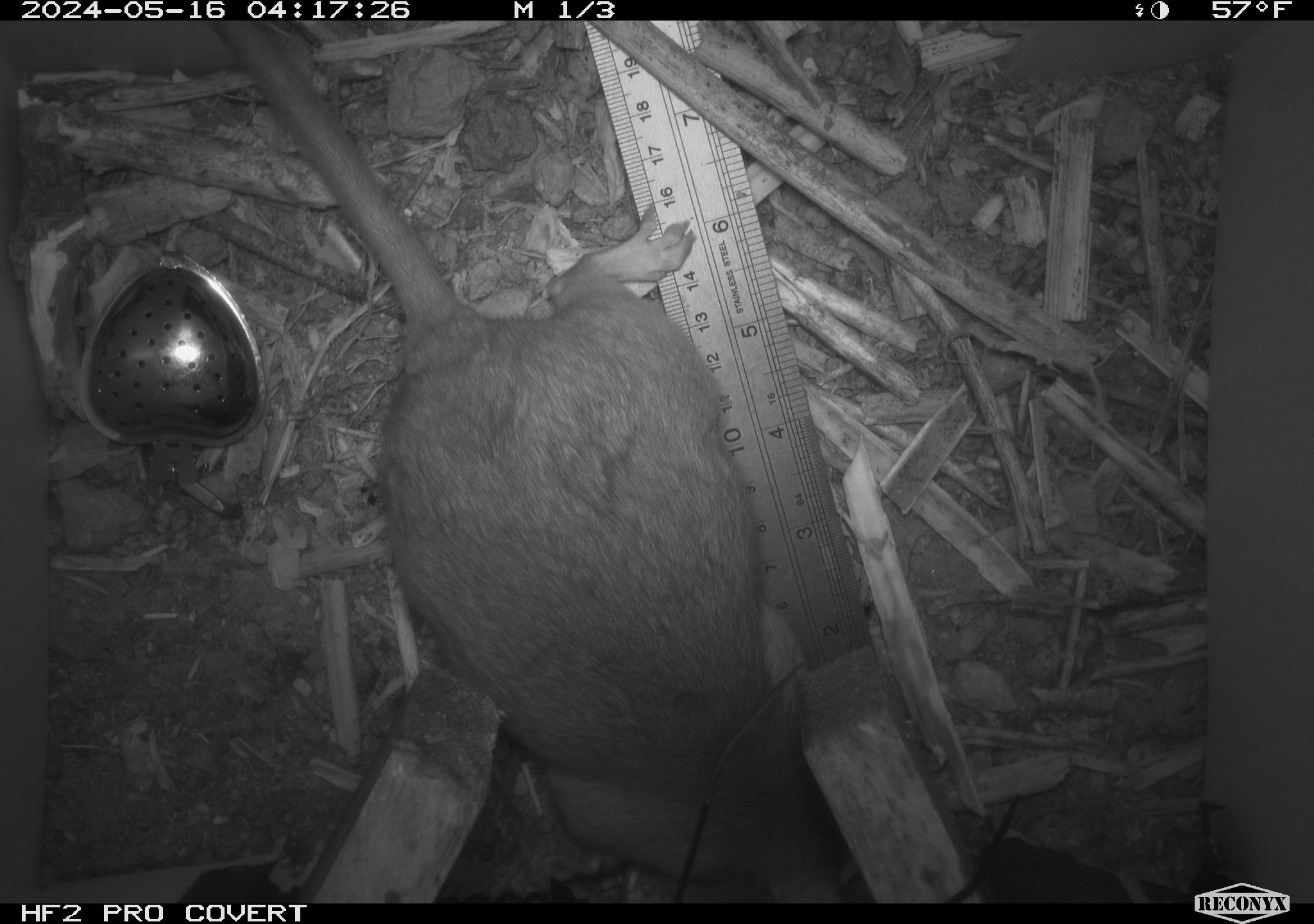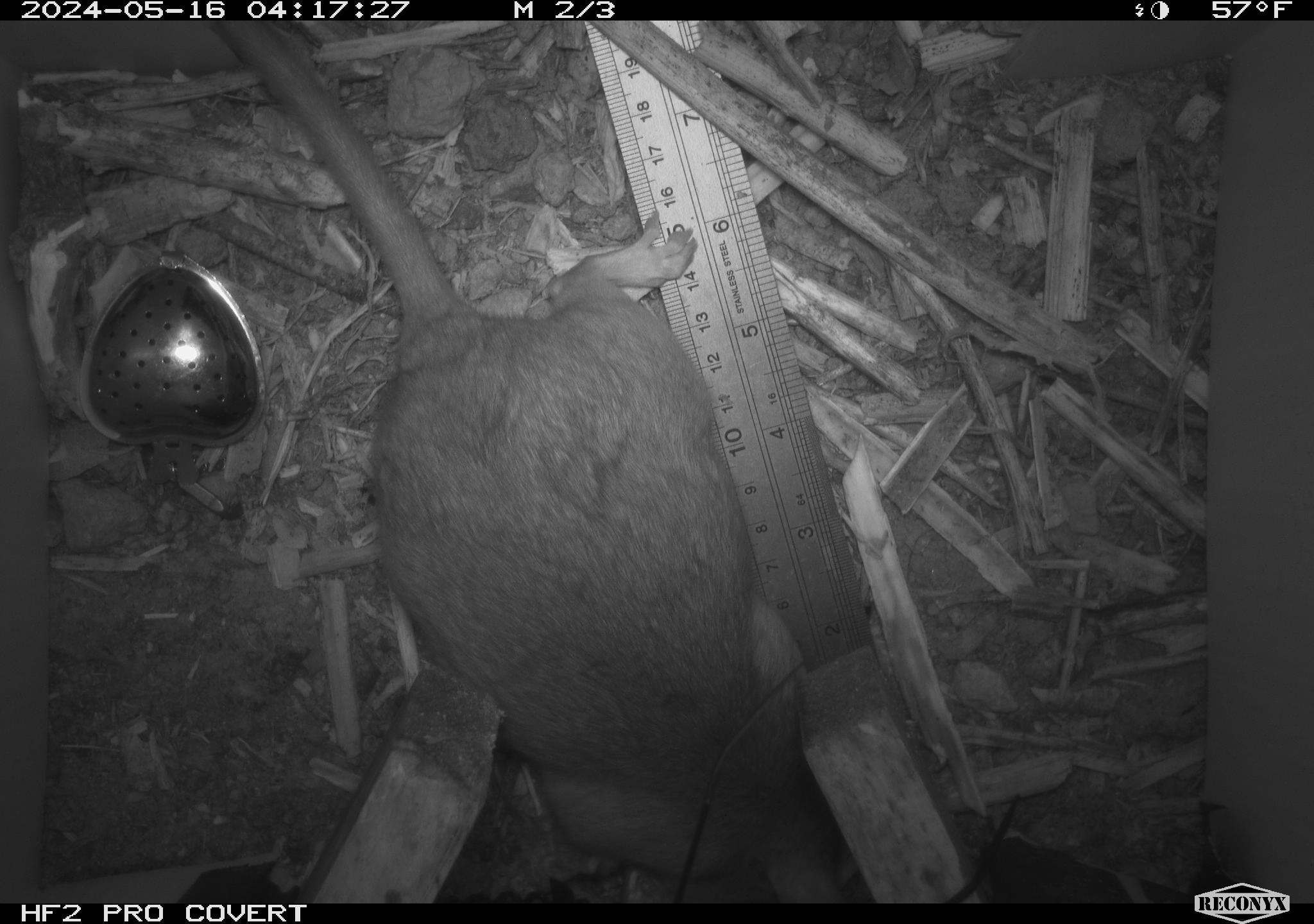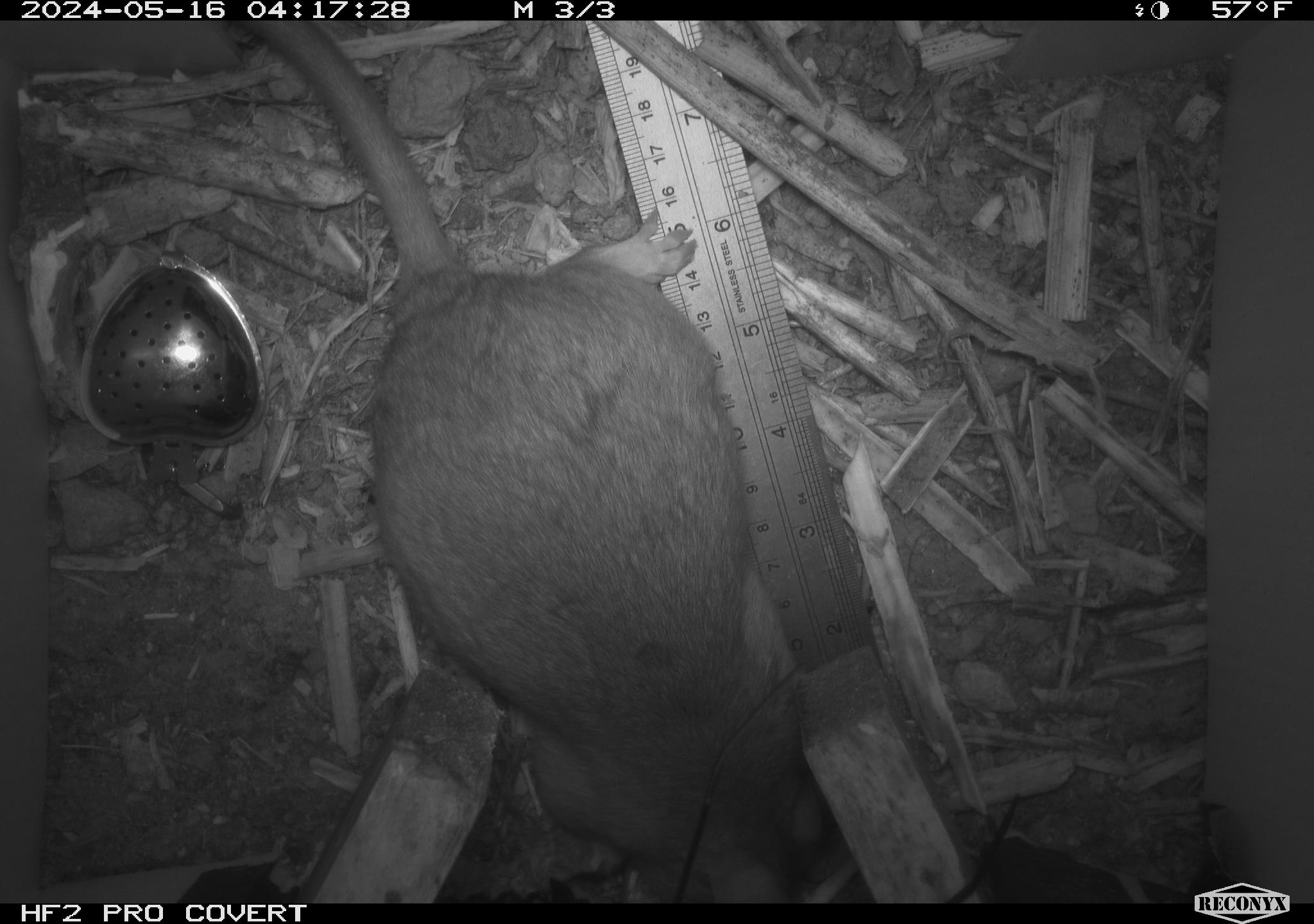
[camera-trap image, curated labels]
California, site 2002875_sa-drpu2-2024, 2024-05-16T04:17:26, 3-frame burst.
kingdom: Animalia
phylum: Chordata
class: Mammalia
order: Rodentia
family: Cricetidae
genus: Neotoma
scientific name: Neotoma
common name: pack rat or woodrat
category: neotoma species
Neotoma species (pack rat or woodrat) (Neotoma).